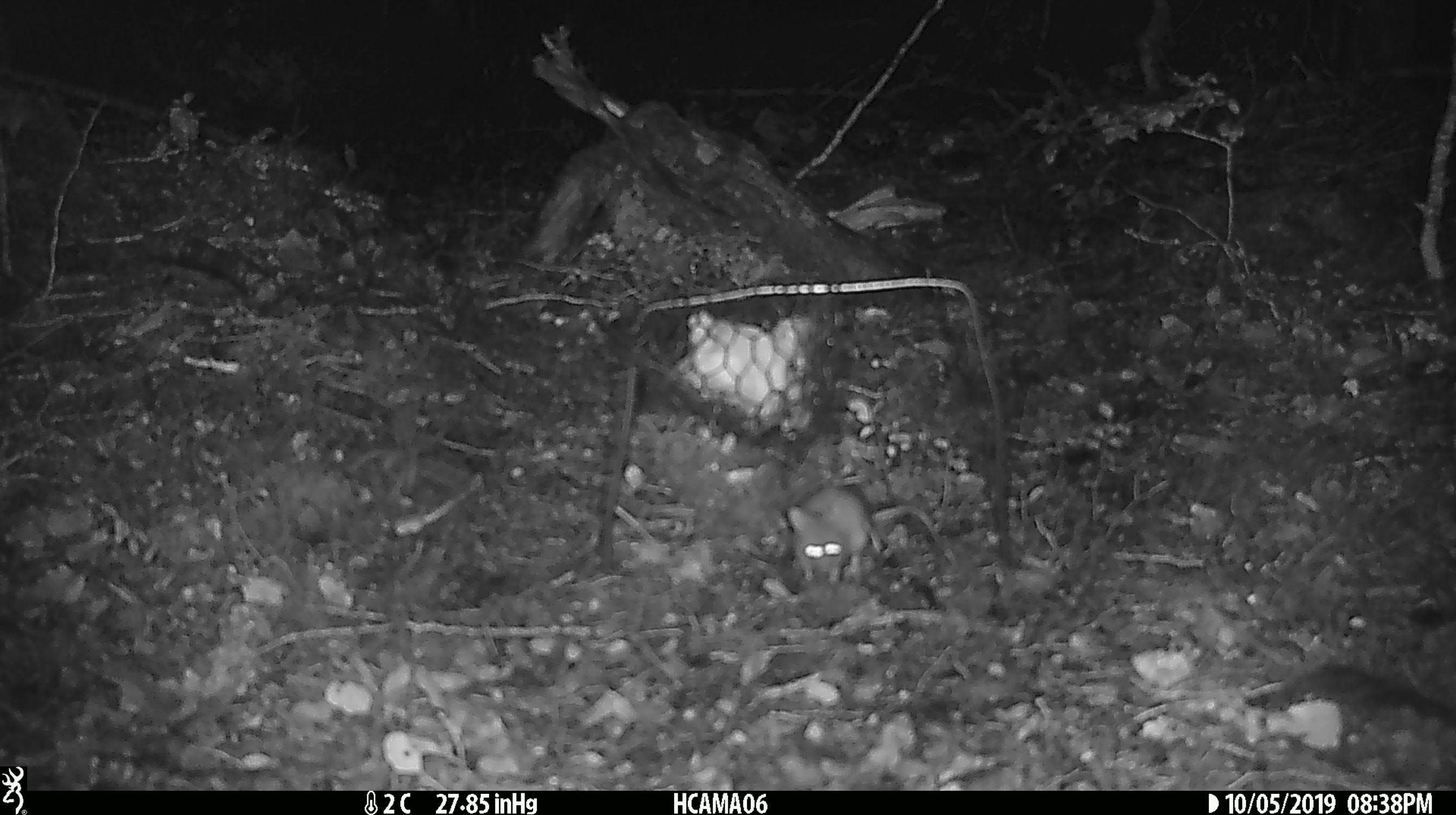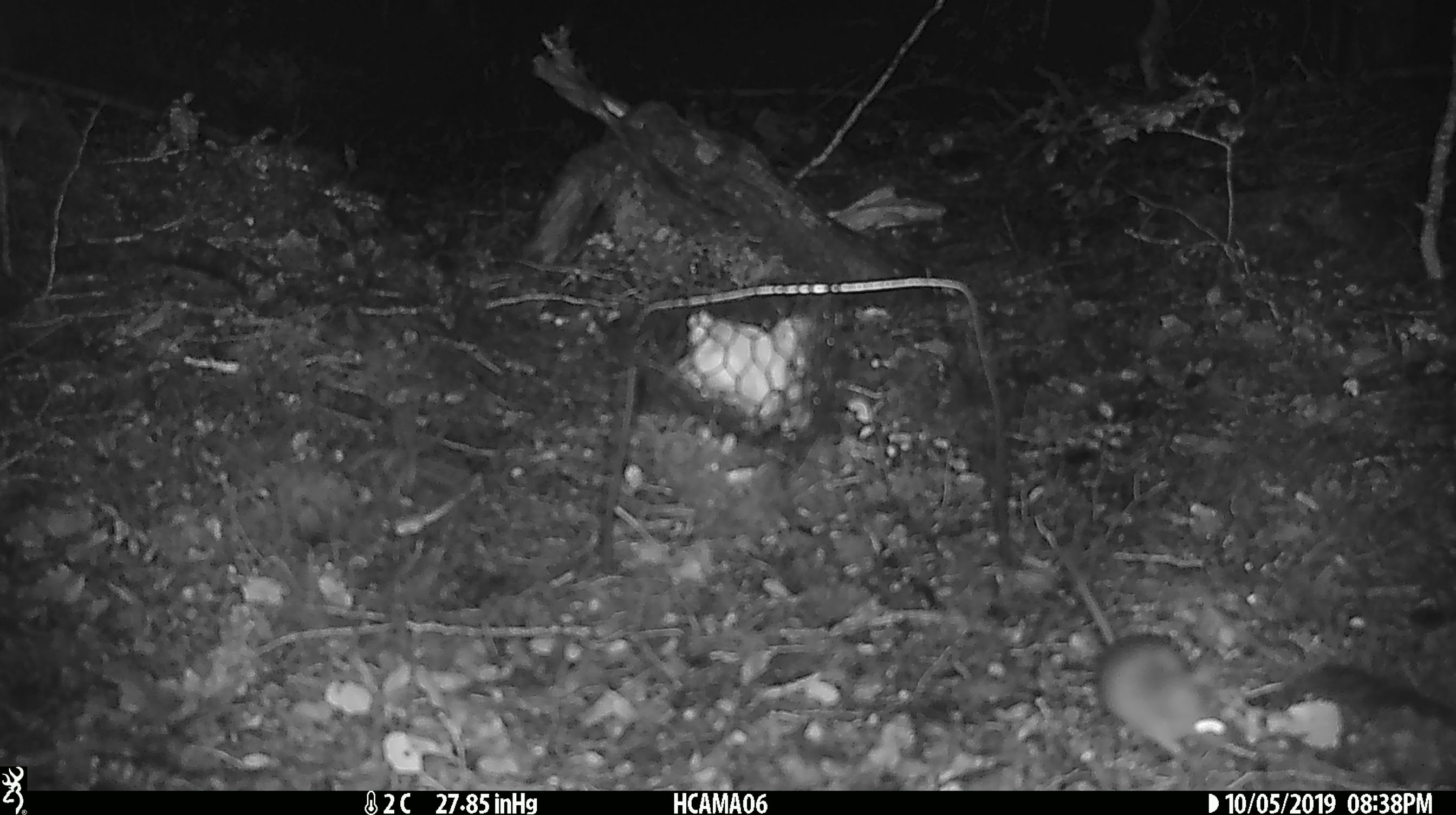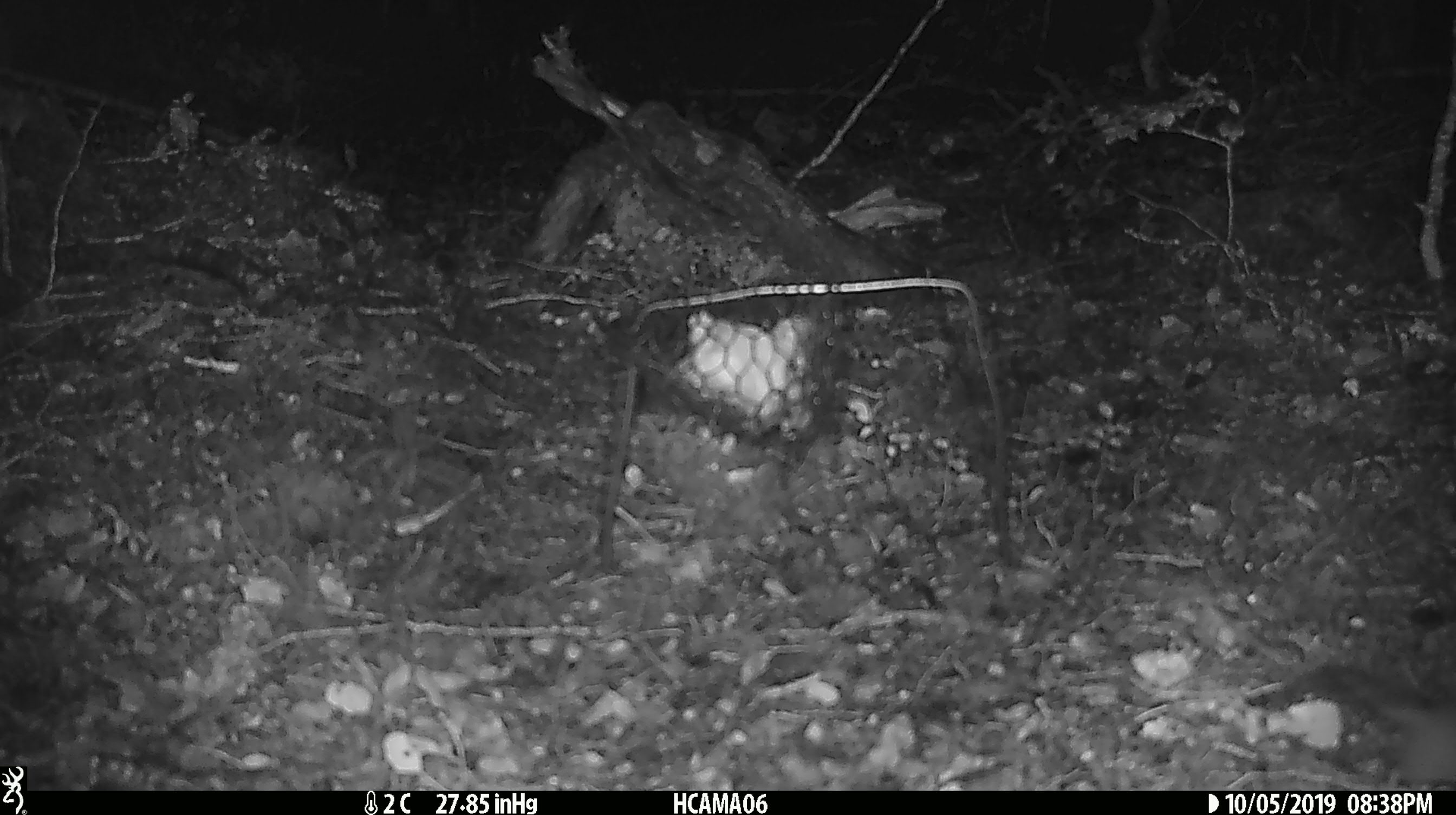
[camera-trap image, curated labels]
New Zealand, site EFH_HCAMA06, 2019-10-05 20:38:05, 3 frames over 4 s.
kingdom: Animalia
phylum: Chordata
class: Mammalia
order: Rodentia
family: Muridae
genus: Mus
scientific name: Mus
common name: mouse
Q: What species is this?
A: Mouse (Mus).